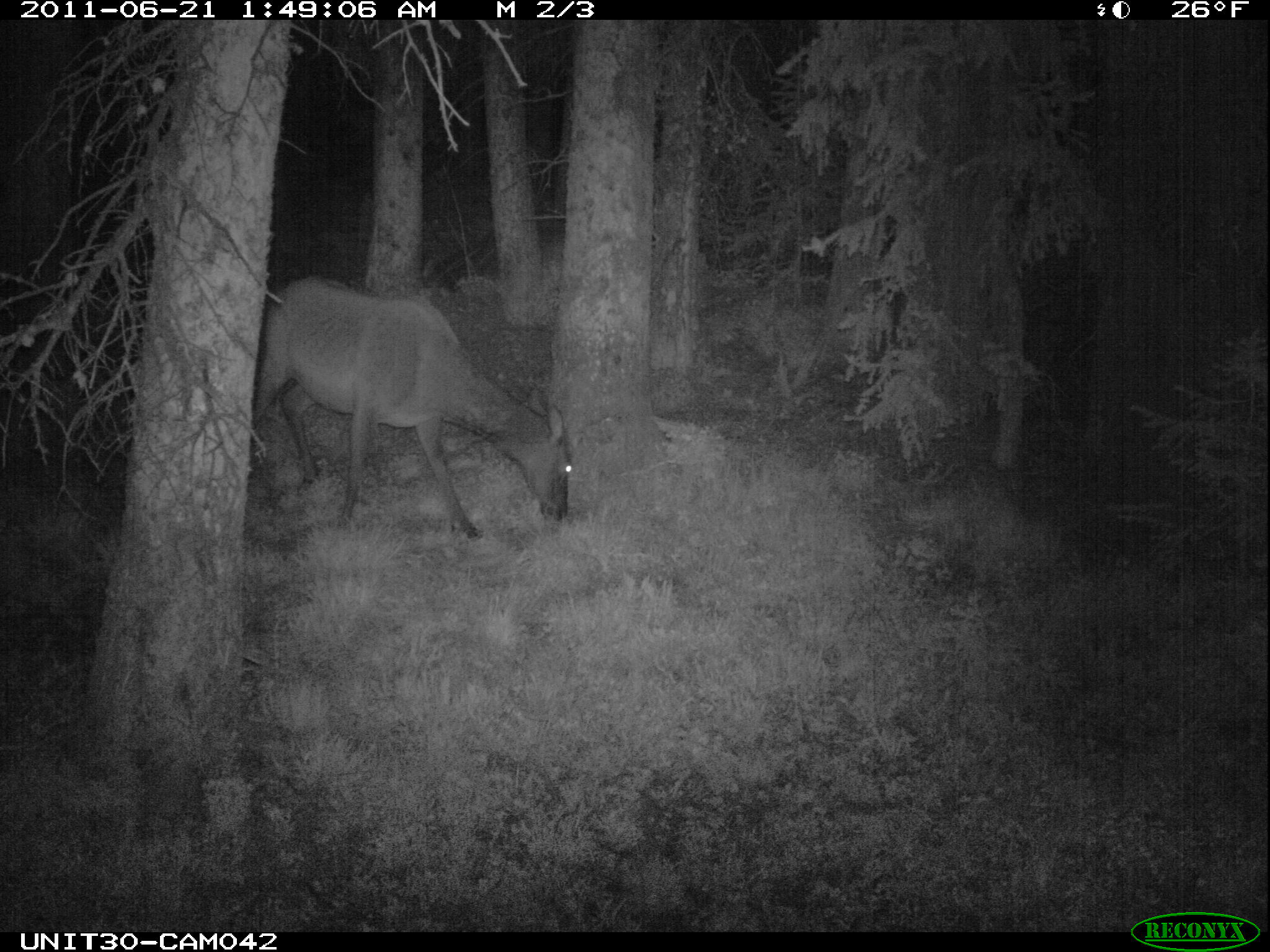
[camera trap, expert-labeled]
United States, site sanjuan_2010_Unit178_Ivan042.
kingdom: Animalia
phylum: Chordata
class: Mammalia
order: Artiodactyla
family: Cervidae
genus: Cervus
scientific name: Cervus elaphus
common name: red deer